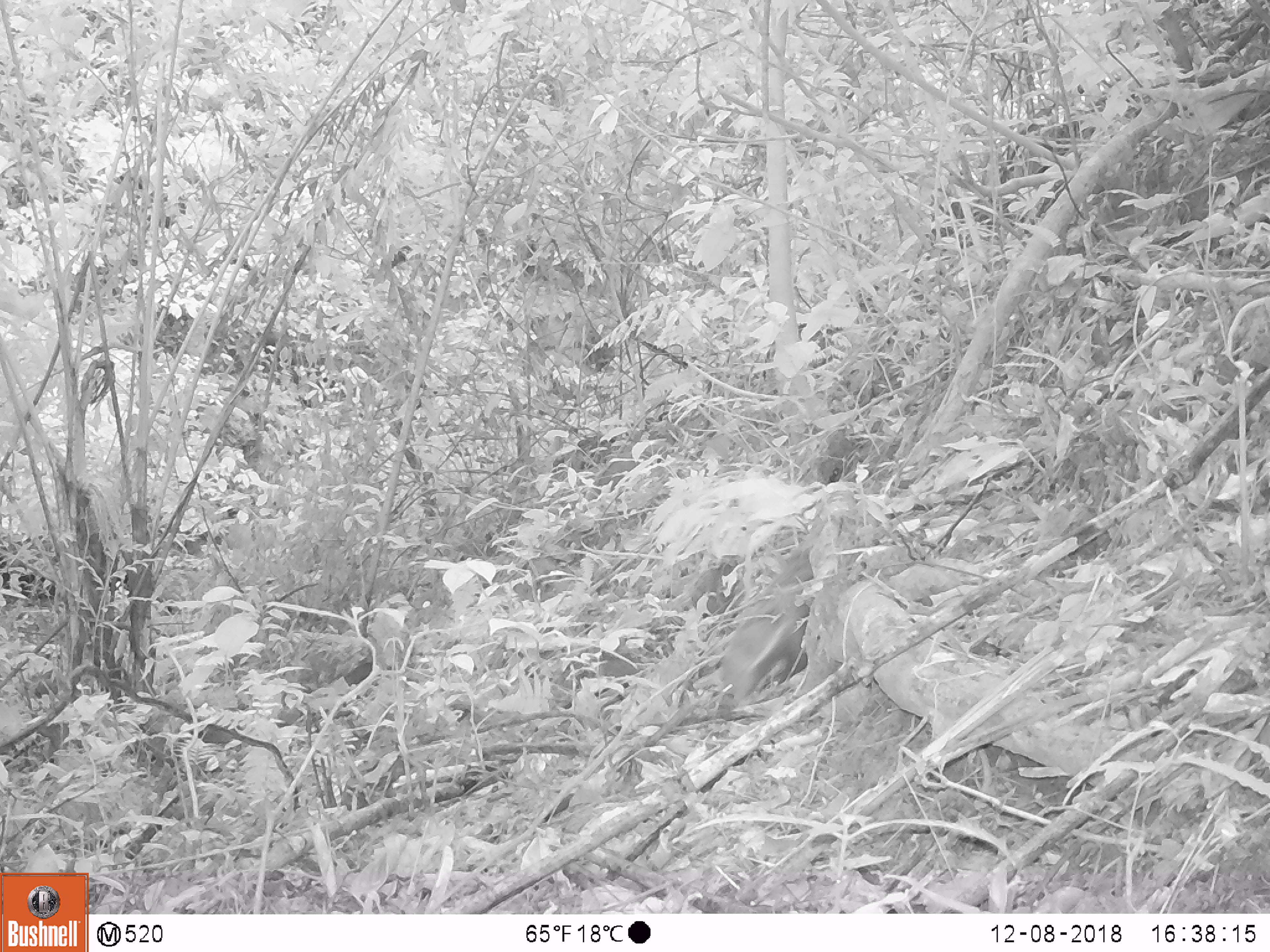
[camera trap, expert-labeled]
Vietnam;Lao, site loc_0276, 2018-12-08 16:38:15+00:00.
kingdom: Animalia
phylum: Chordata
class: Mammalia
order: Carnivora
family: Herpestidae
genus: Urva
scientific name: Urva urva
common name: crab-eating mongoose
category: crab eating mongoose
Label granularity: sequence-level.